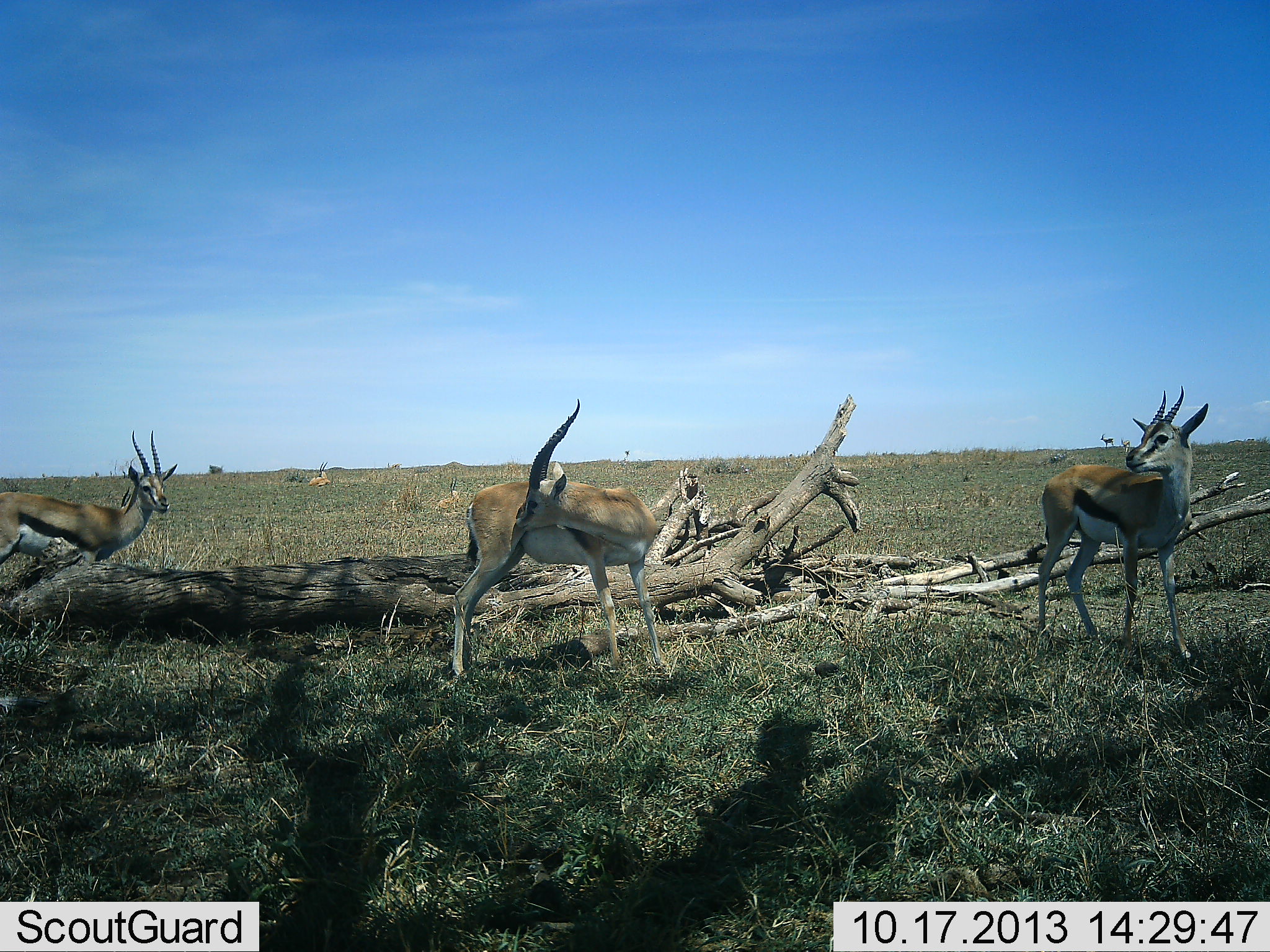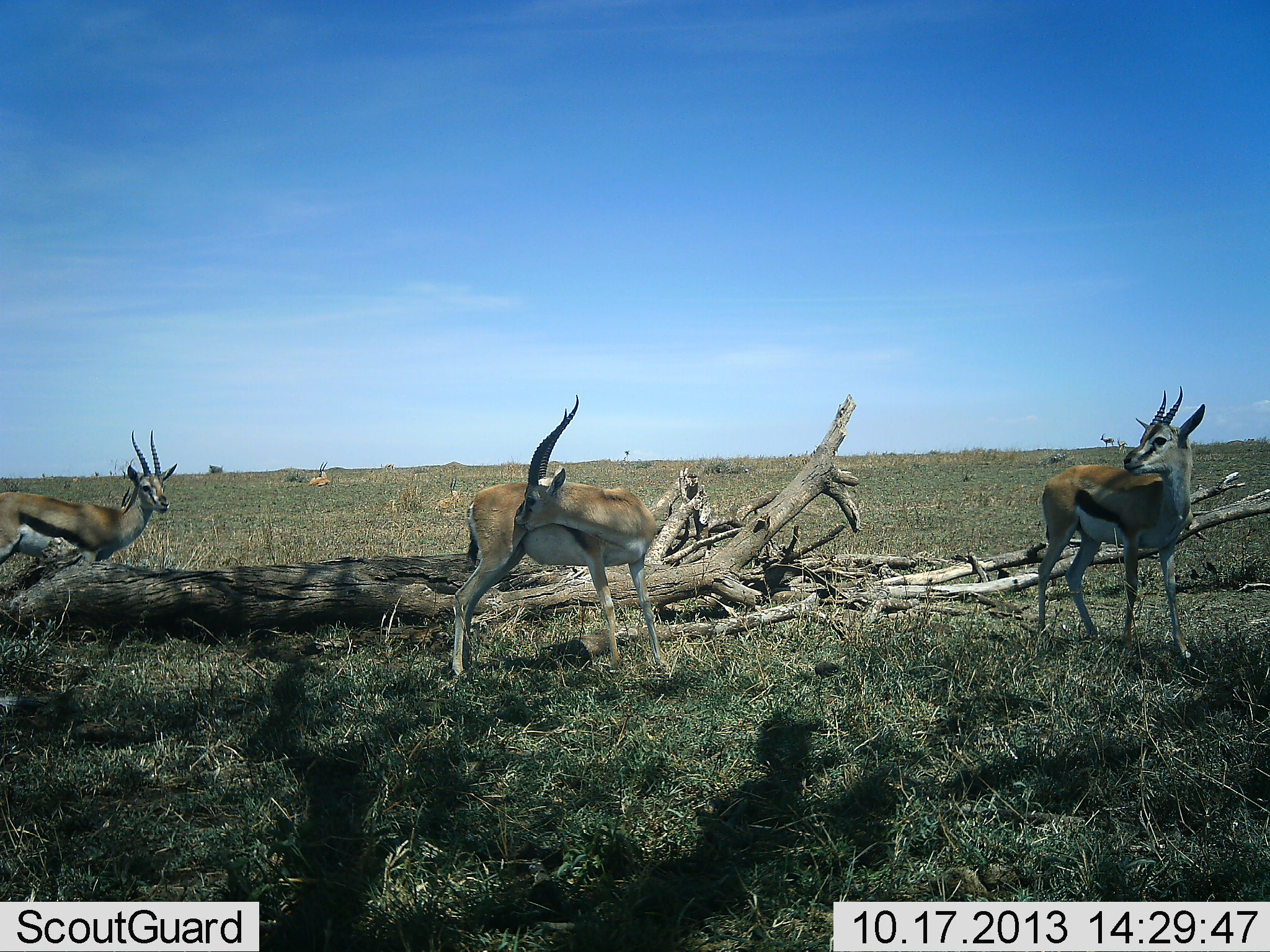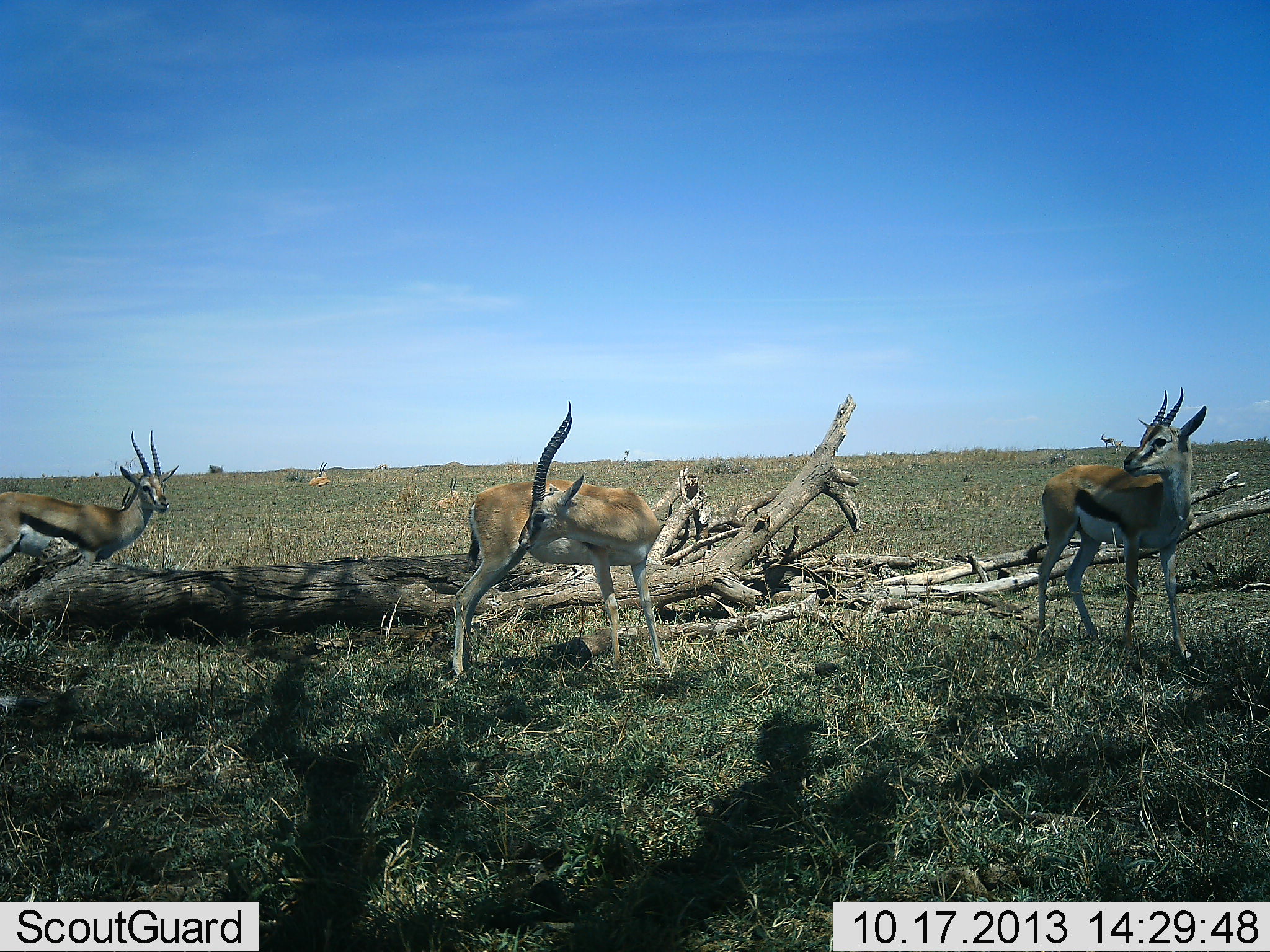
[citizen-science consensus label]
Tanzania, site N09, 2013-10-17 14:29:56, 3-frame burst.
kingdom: Animalia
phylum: Chordata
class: Mammalia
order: Artiodactyla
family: Bovidae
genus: Eudorcas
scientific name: Eudorcas thomsonii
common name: thomson's gazelle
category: gazellethomsons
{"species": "gazellethomsons (thomson's gazelle) (Eudorcas thomsonii)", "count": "4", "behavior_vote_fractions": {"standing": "100%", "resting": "20%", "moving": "0%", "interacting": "0%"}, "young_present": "0%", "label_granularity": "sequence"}